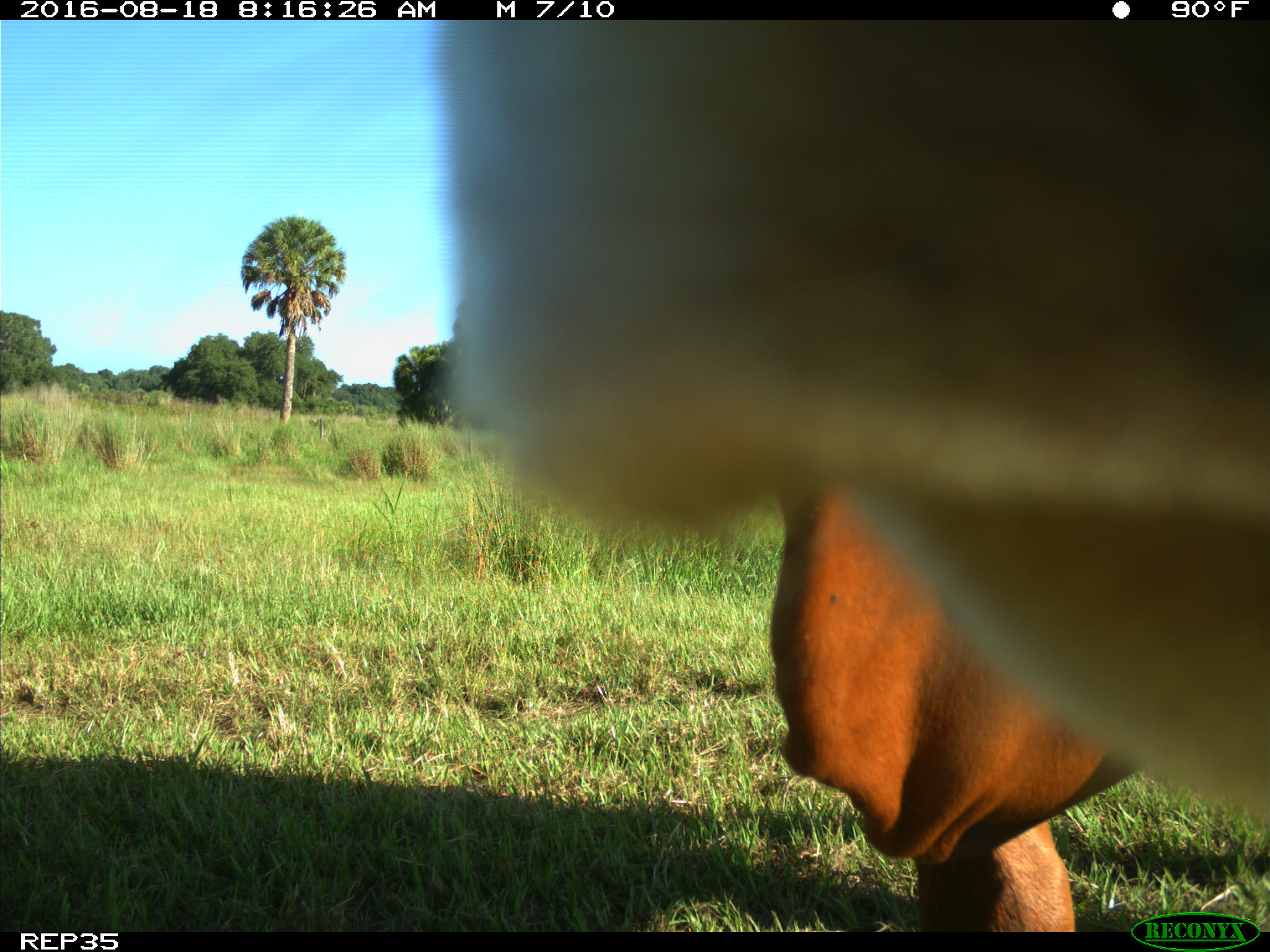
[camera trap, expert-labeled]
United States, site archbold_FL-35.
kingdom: Animalia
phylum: Chordata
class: Mammalia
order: Artiodactyla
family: Bovidae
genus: Bos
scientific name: Bos taurus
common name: domestic cow